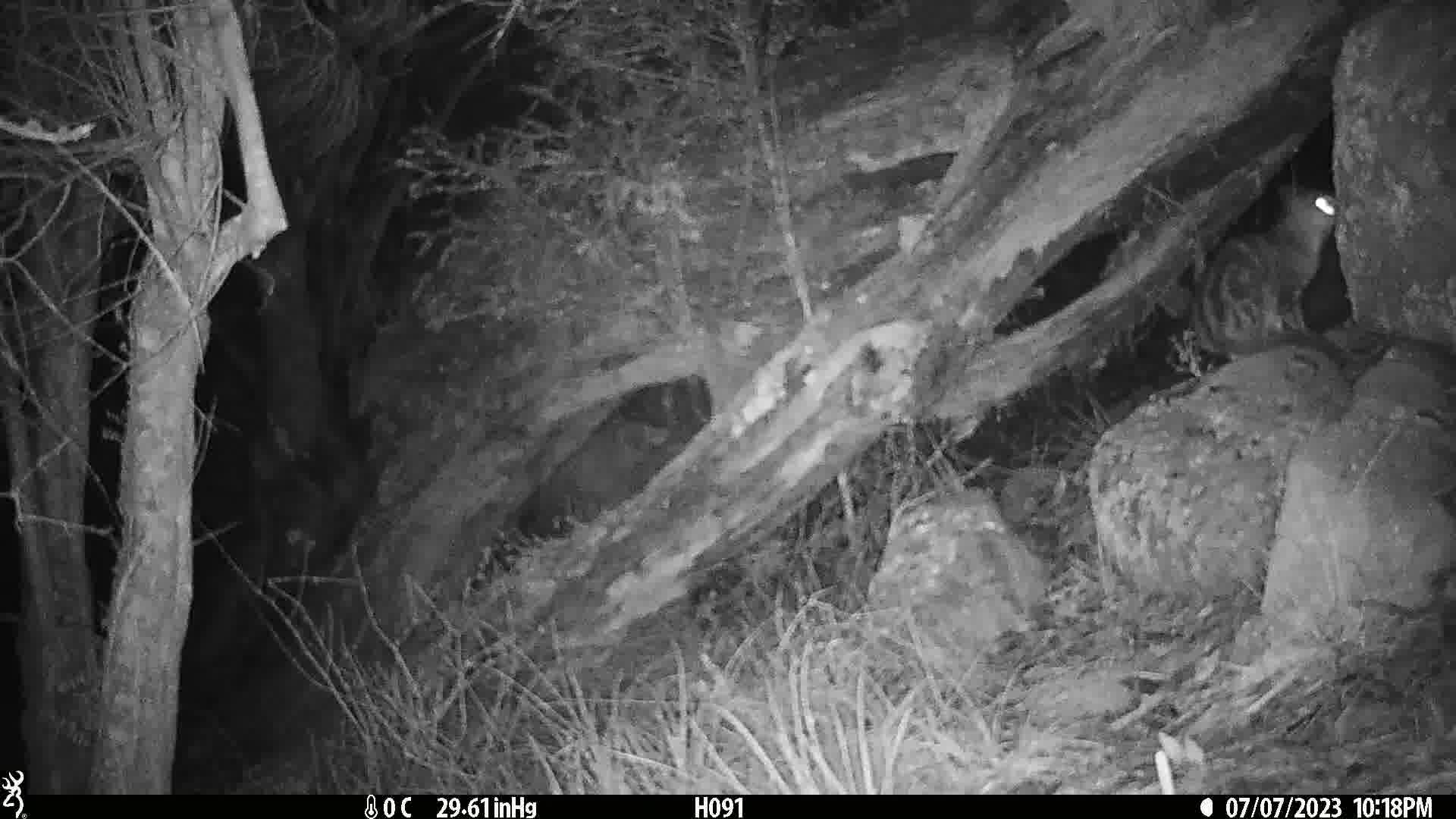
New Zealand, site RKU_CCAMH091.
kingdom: Animalia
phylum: Chordata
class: Mammalia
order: Carnivora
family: Felidae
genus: Felis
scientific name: Felis catus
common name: domestic cat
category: cat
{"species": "cat (domestic cat) (Felis catus)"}